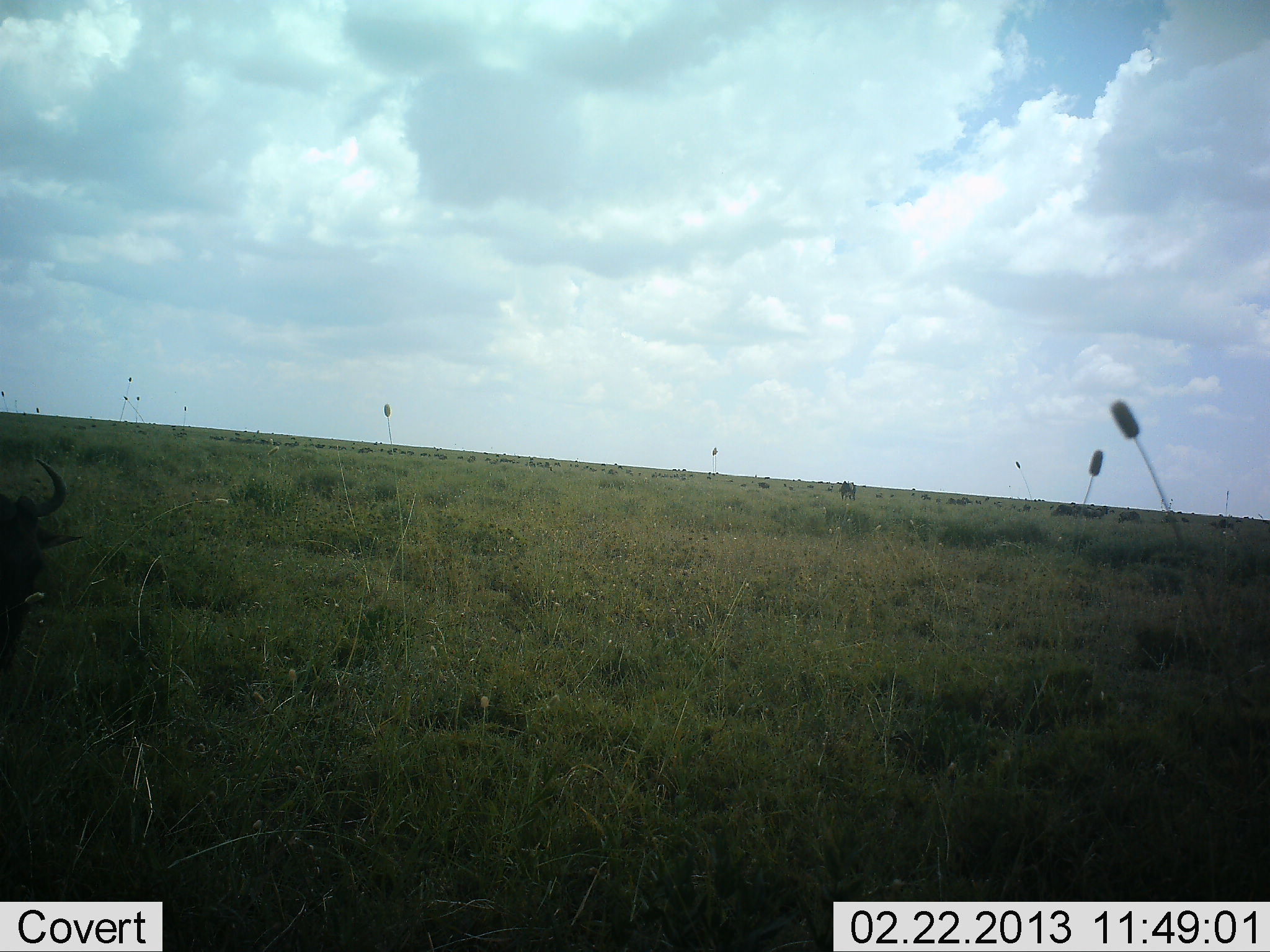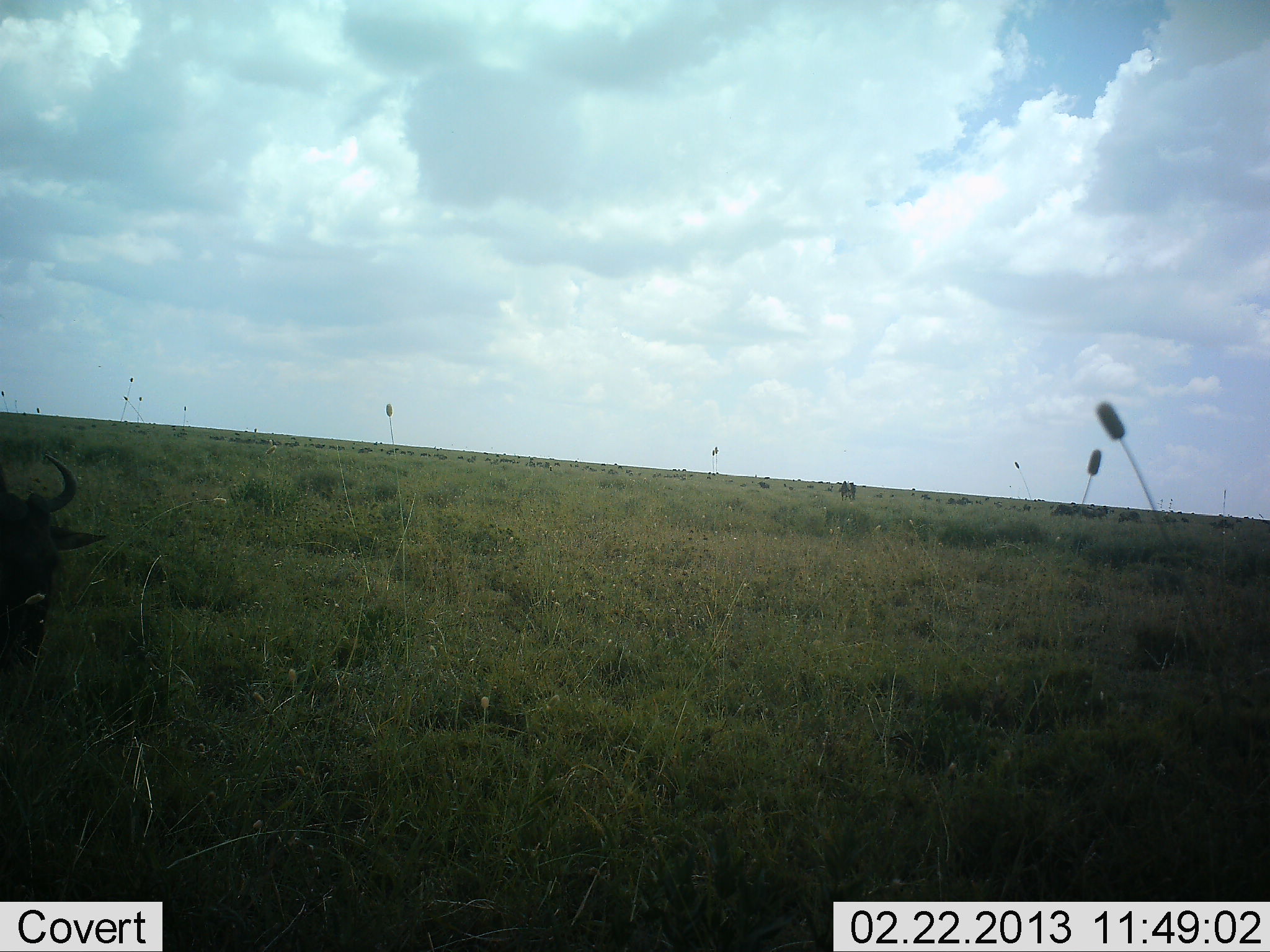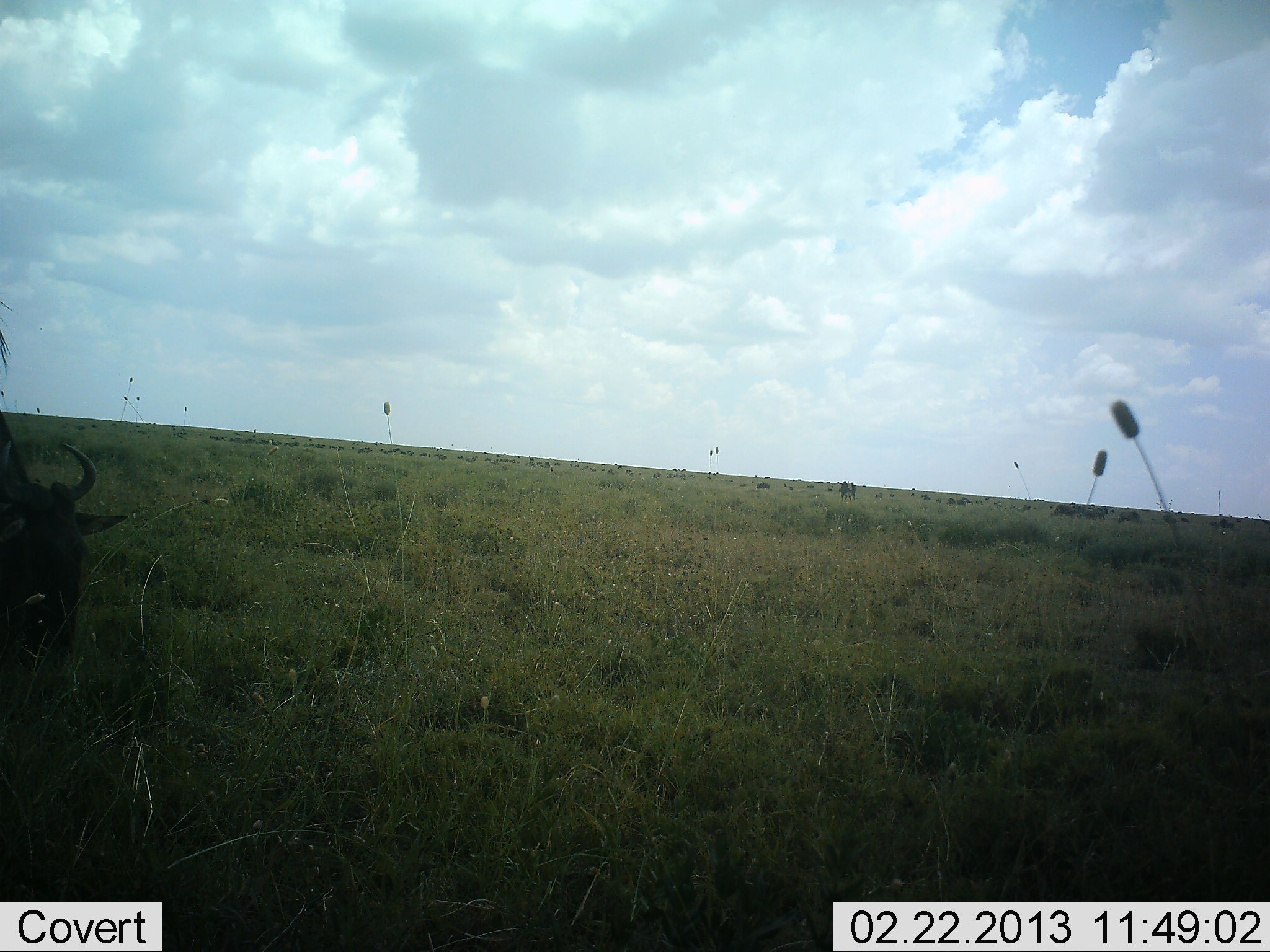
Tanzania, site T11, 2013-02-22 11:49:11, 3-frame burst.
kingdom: Animalia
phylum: Chordata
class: Mammalia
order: Artiodactyla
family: Bovidae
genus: Connochaetes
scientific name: Connochaetes taurinus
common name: blue wildebeest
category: wildebeest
Wildebeest (blue wildebeest) (Connochaetes taurinus), count 1. Behavior (volunteer vote fractions): standing 45%, resting 13%, moving 35%, interacting 3%. Young present (vote fraction): 0%. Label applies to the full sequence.